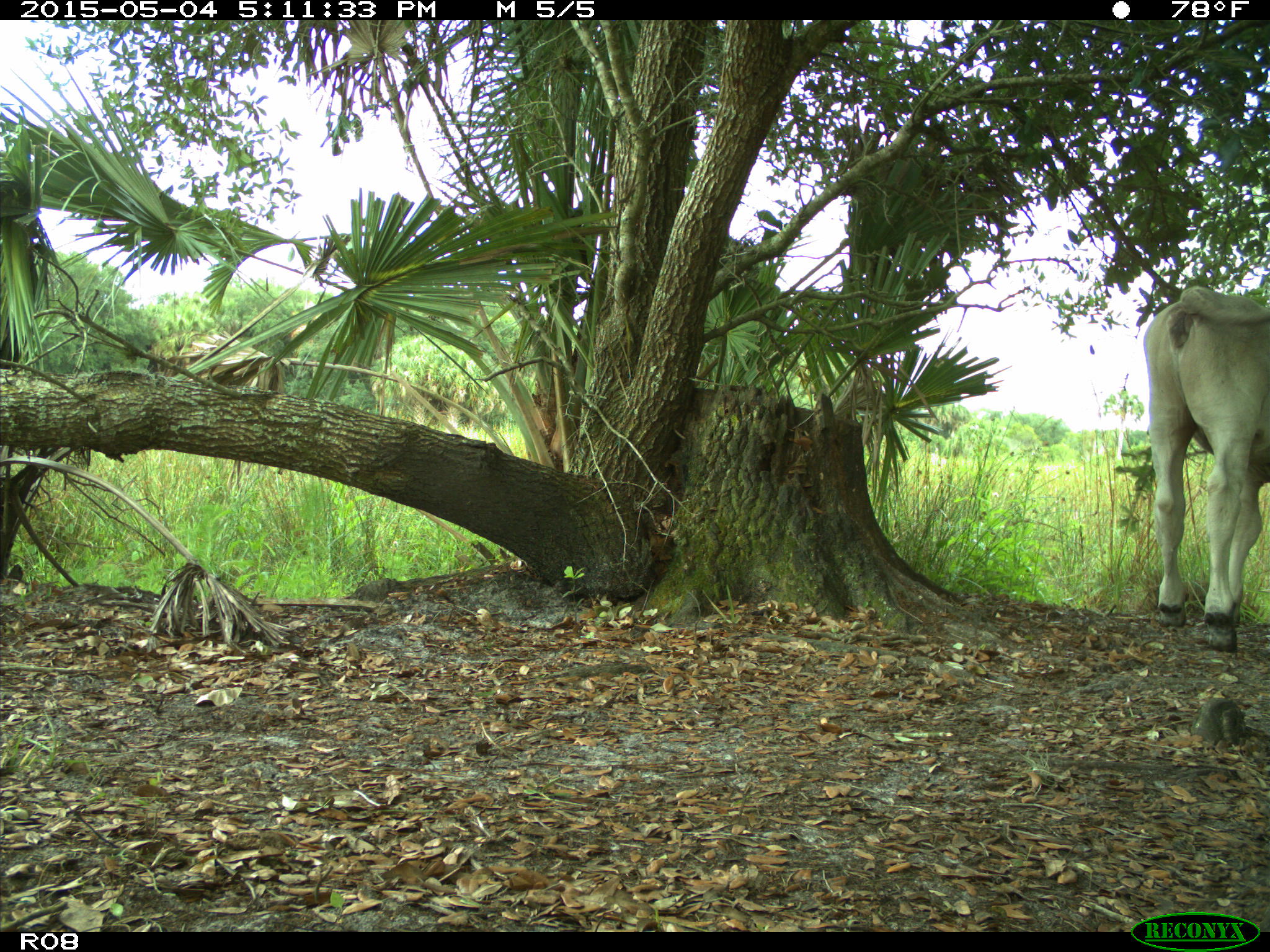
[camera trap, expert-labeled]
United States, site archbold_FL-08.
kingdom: Animalia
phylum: Chordata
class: Mammalia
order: Artiodactyla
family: Bovidae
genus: Bos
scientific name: Bos taurus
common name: domestic cow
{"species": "Bos taurus (domestic cow)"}